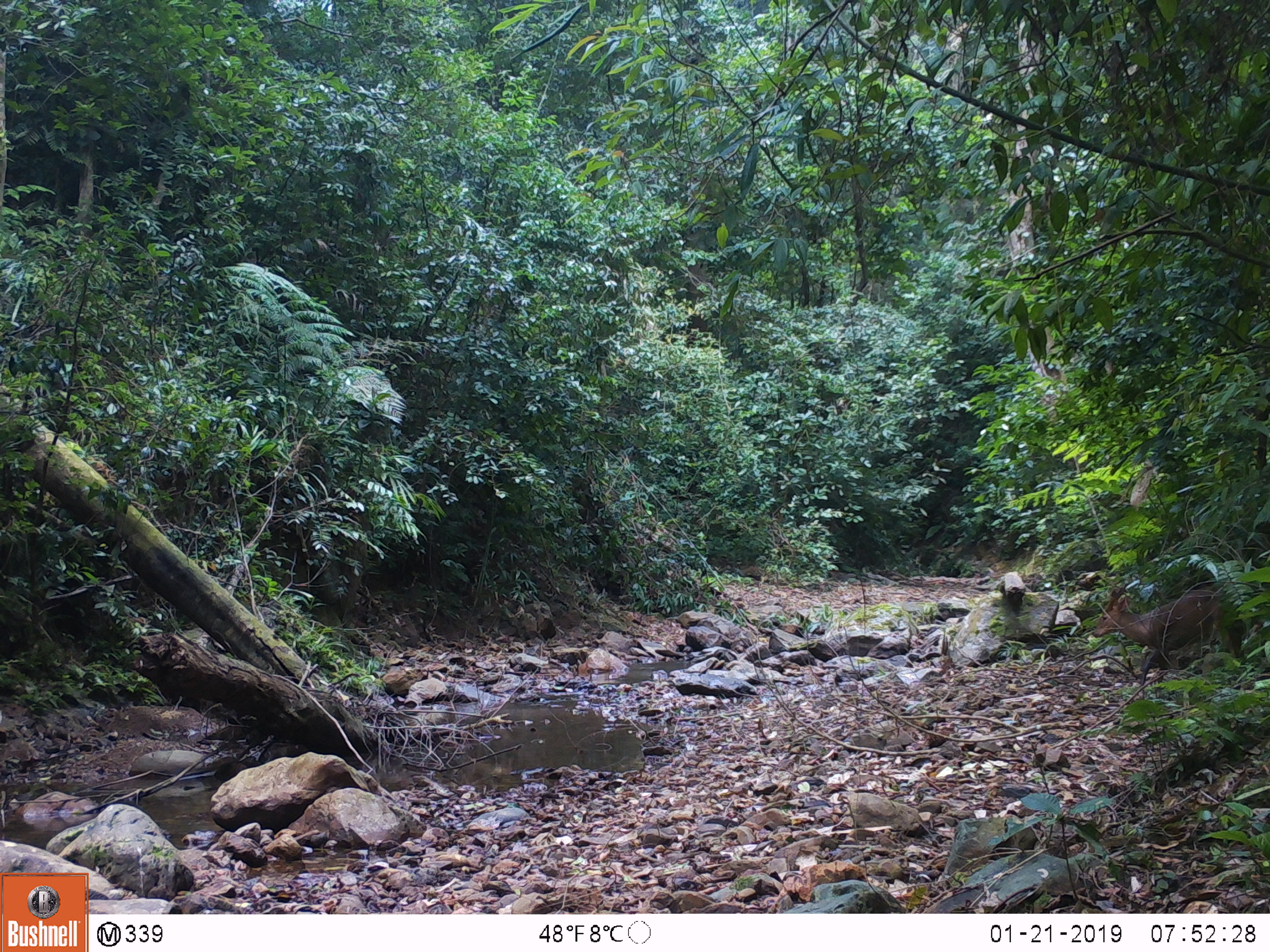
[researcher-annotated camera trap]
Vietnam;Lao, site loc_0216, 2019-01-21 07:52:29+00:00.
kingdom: Animalia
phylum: Chordata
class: Mammalia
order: Artiodactyla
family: Cervidae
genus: Muntiacus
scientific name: Muntiacus vuquangensis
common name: large-antlered muntjac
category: large antlered muntjac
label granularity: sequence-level